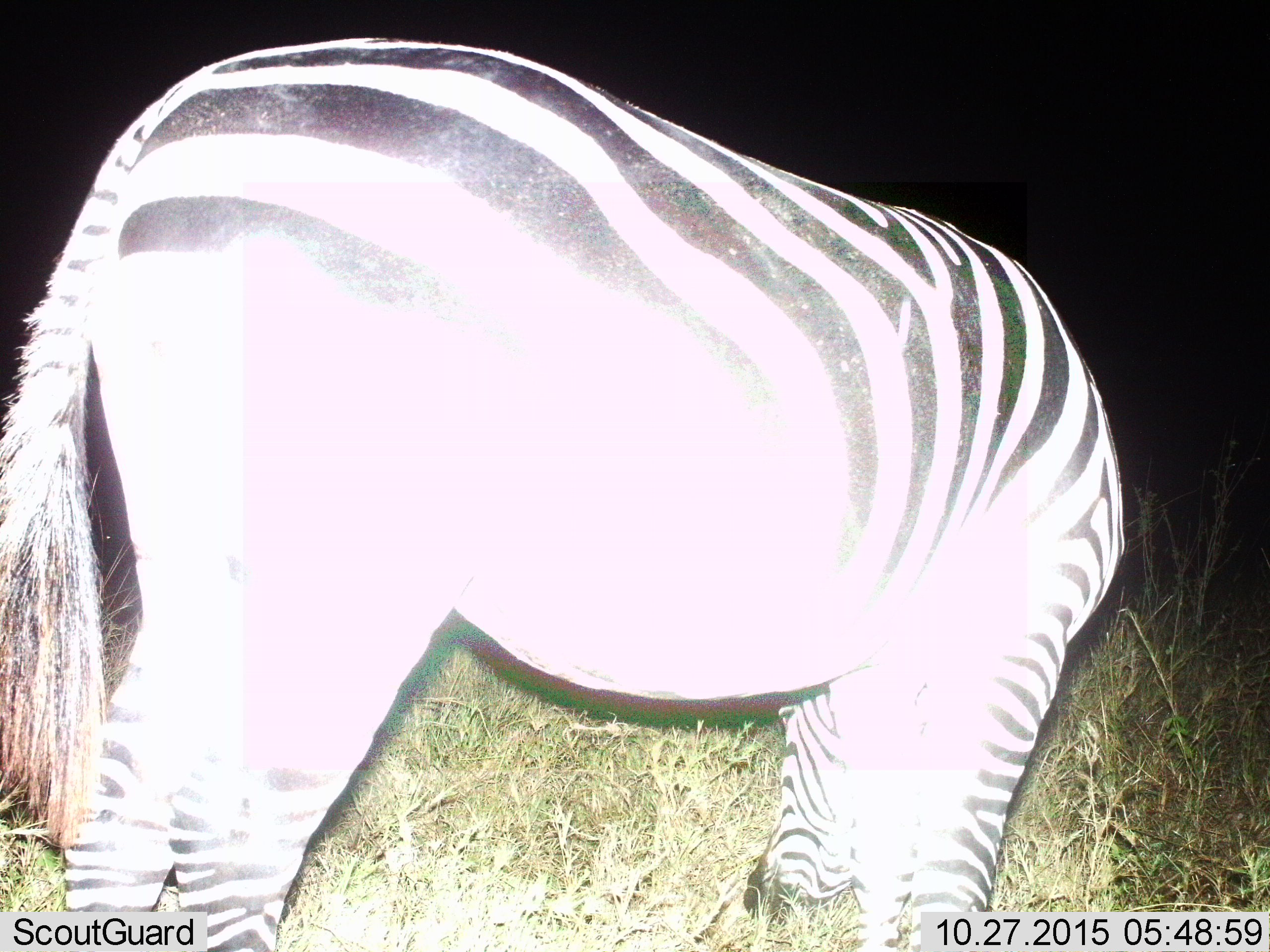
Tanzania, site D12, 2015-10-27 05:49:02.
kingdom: Animalia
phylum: Chordata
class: Mammalia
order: Perissodactyla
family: Equidae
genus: Equus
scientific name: Equus quagga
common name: plains zebra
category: zebra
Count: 1.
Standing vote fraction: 59%.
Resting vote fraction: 0%.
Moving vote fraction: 0%.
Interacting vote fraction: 0%.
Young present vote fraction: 0%.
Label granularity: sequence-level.